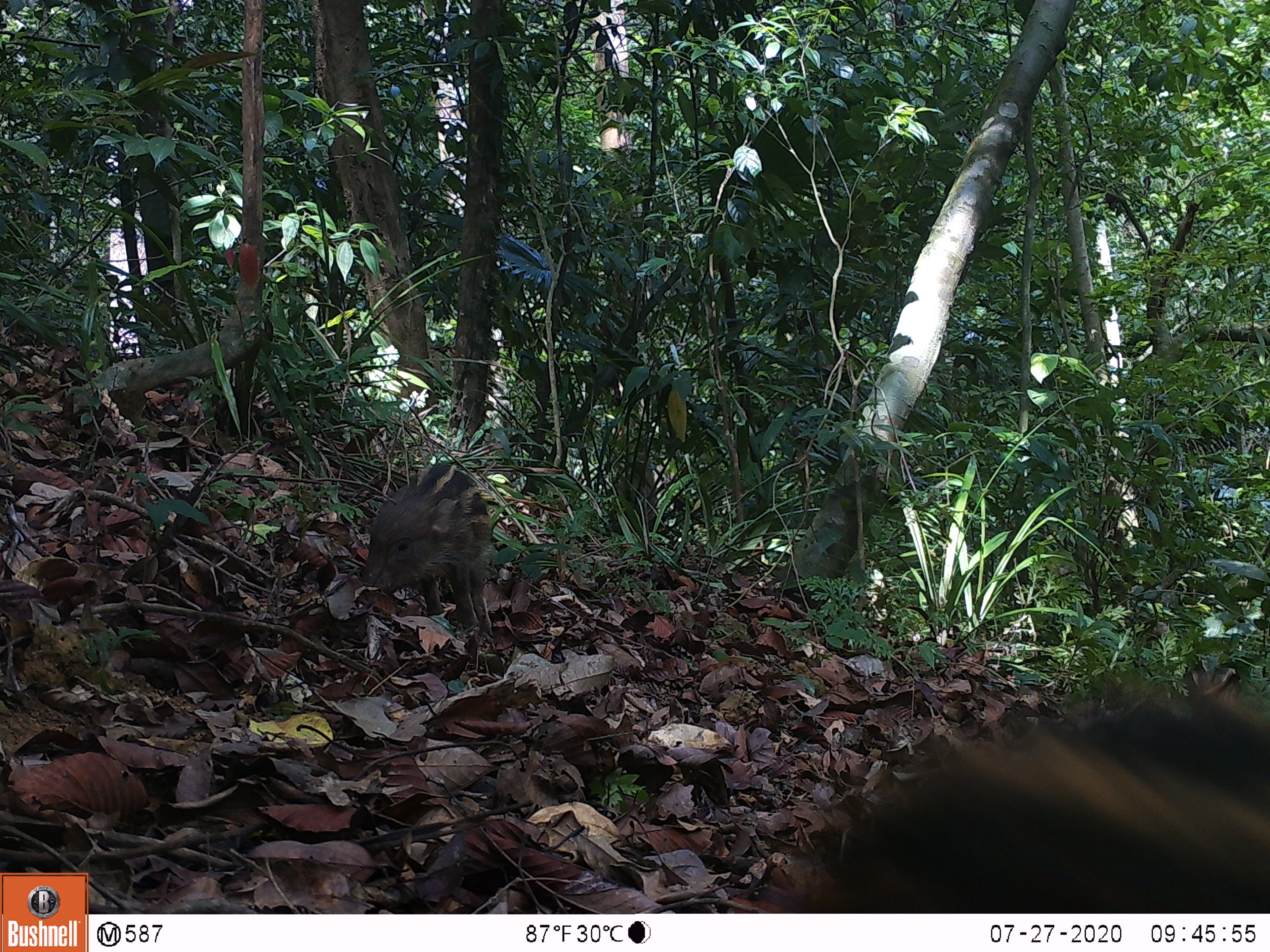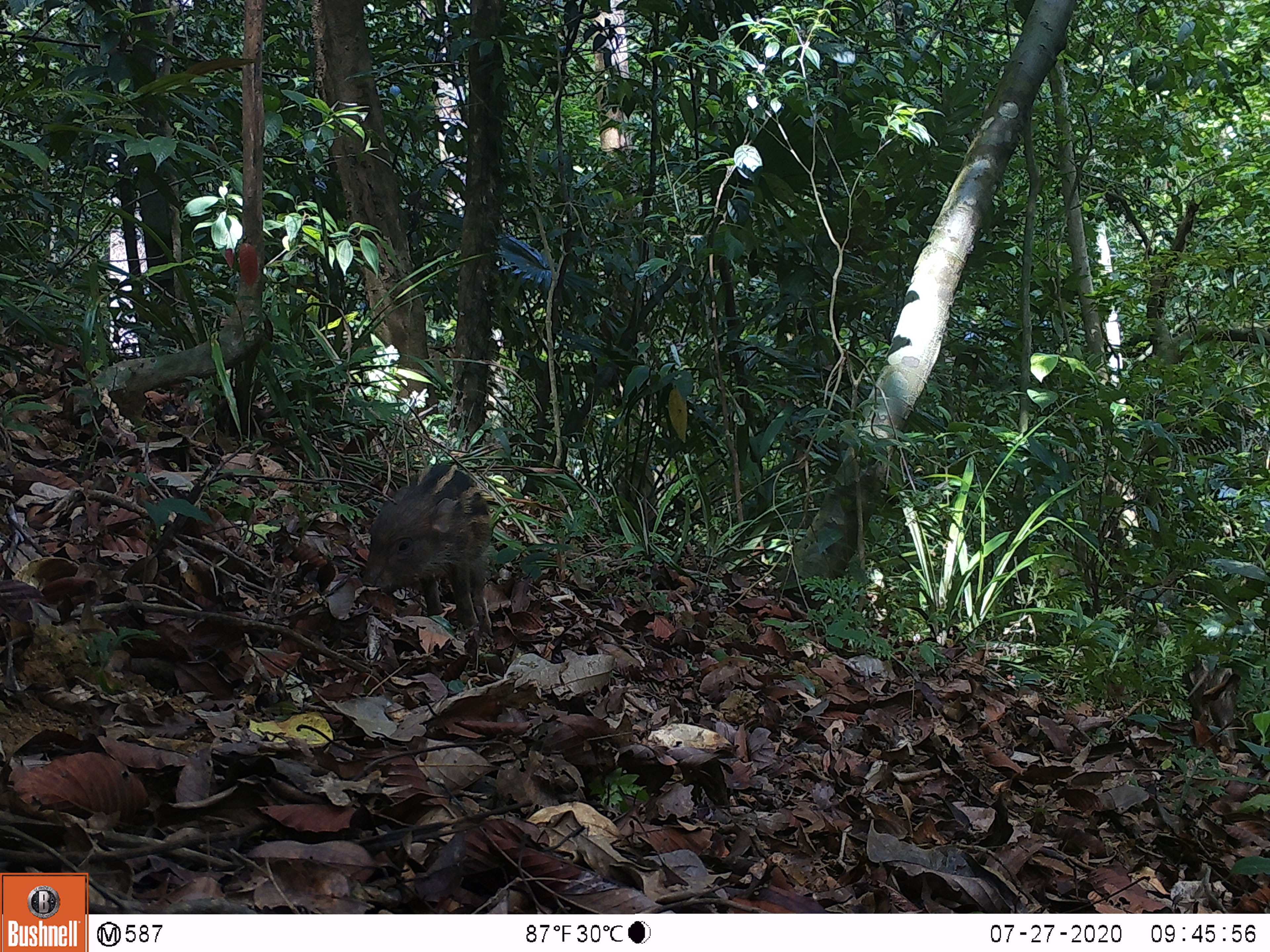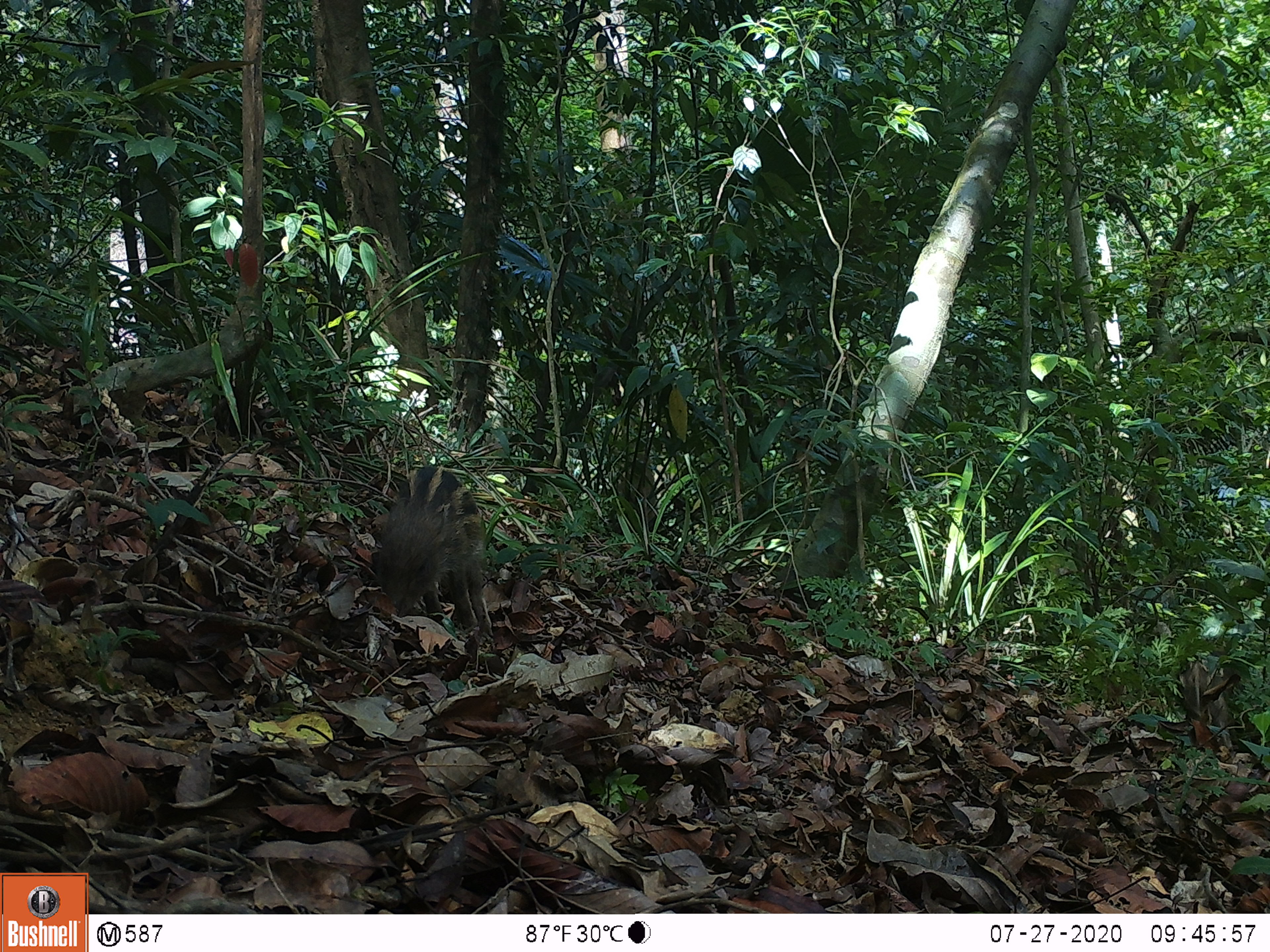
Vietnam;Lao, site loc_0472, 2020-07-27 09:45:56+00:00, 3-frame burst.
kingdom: Animalia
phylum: Chordata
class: Mammalia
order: Artiodactyla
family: Suidae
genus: Sus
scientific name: Sus scrofa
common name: eurasian wild pig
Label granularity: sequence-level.